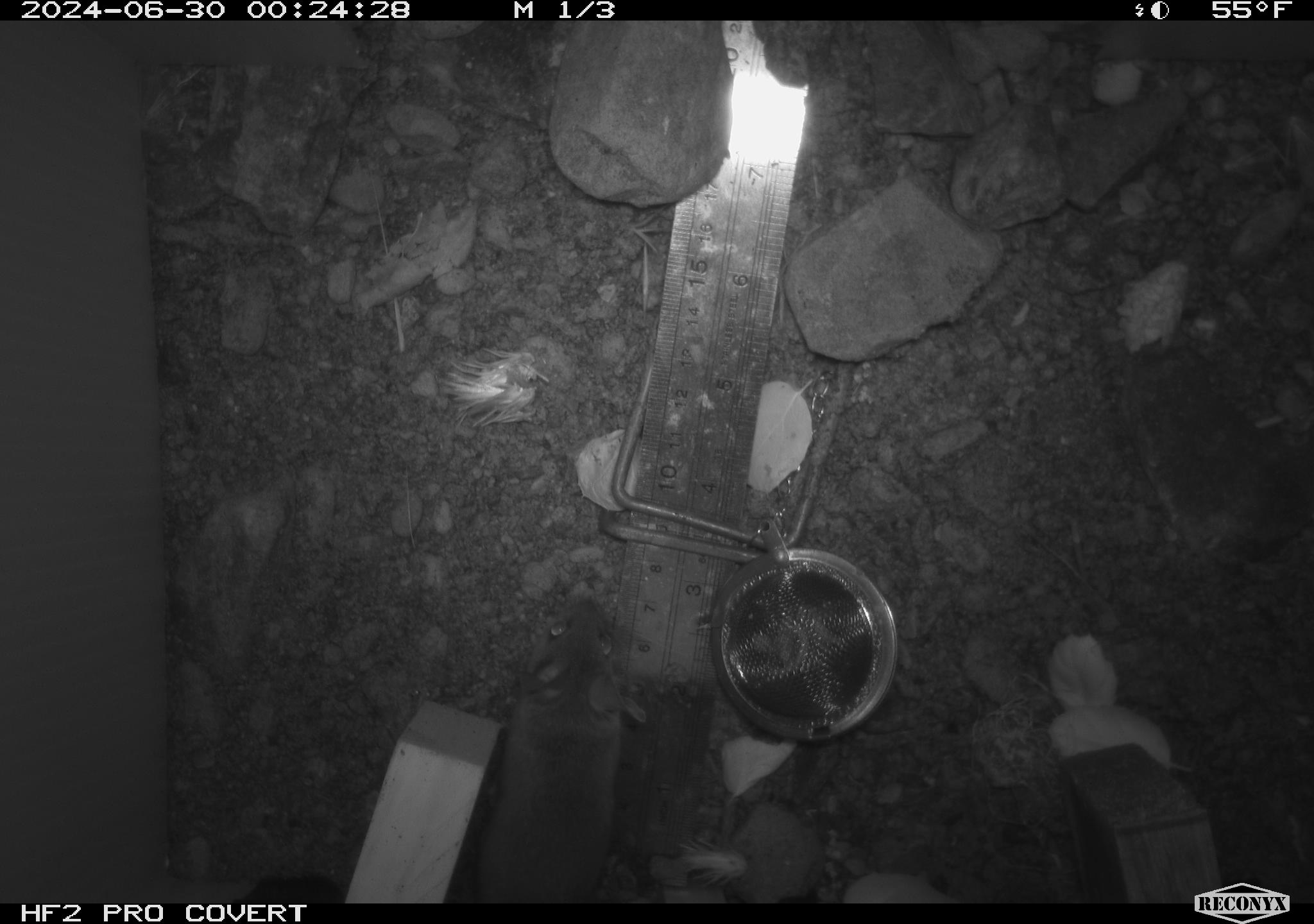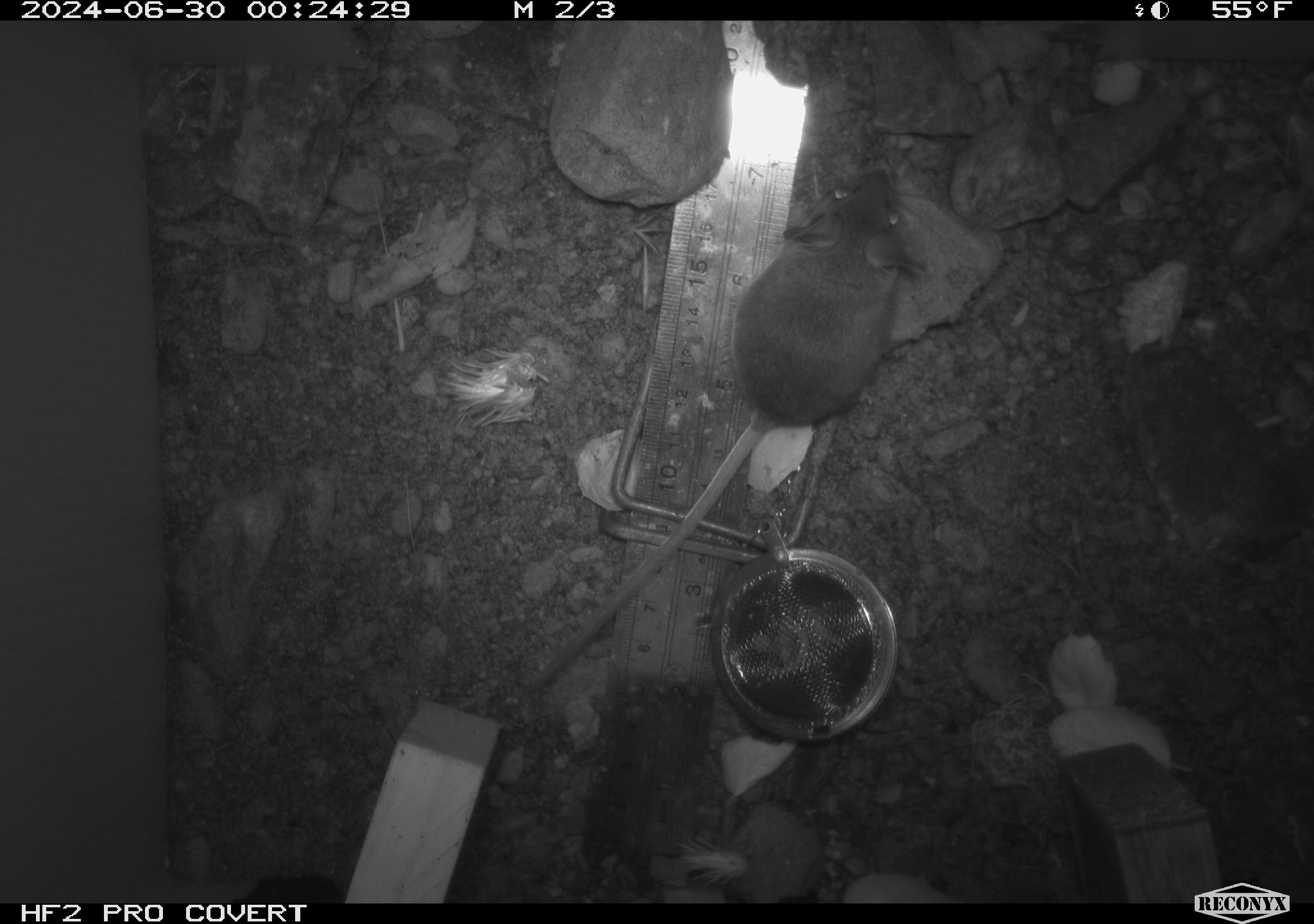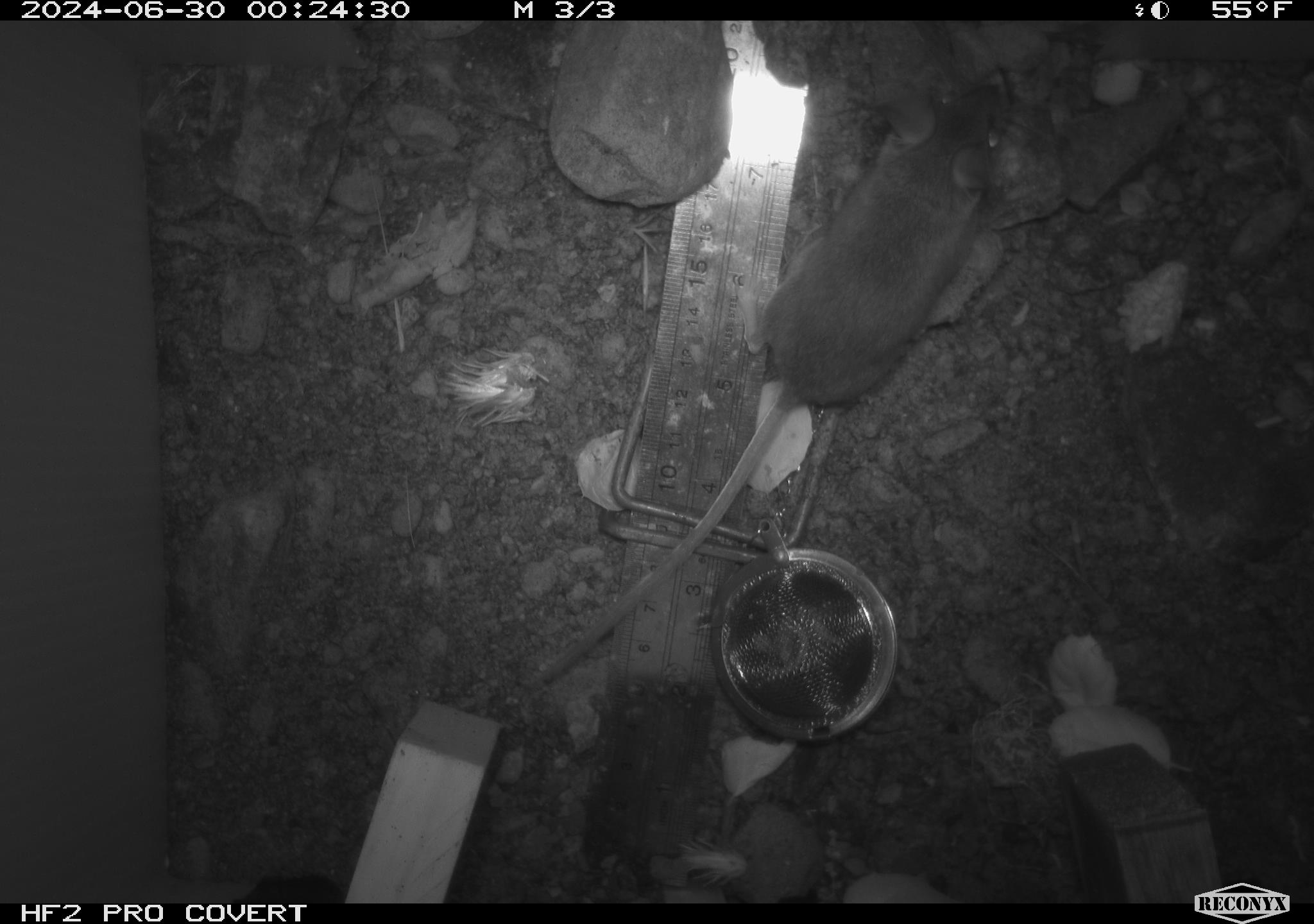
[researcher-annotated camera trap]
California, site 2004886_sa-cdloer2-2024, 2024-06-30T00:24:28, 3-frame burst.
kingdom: Animalia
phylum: Chordata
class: Mammalia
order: Rodentia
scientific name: Rodentia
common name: mouse species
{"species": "mouse species (Rodentia)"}